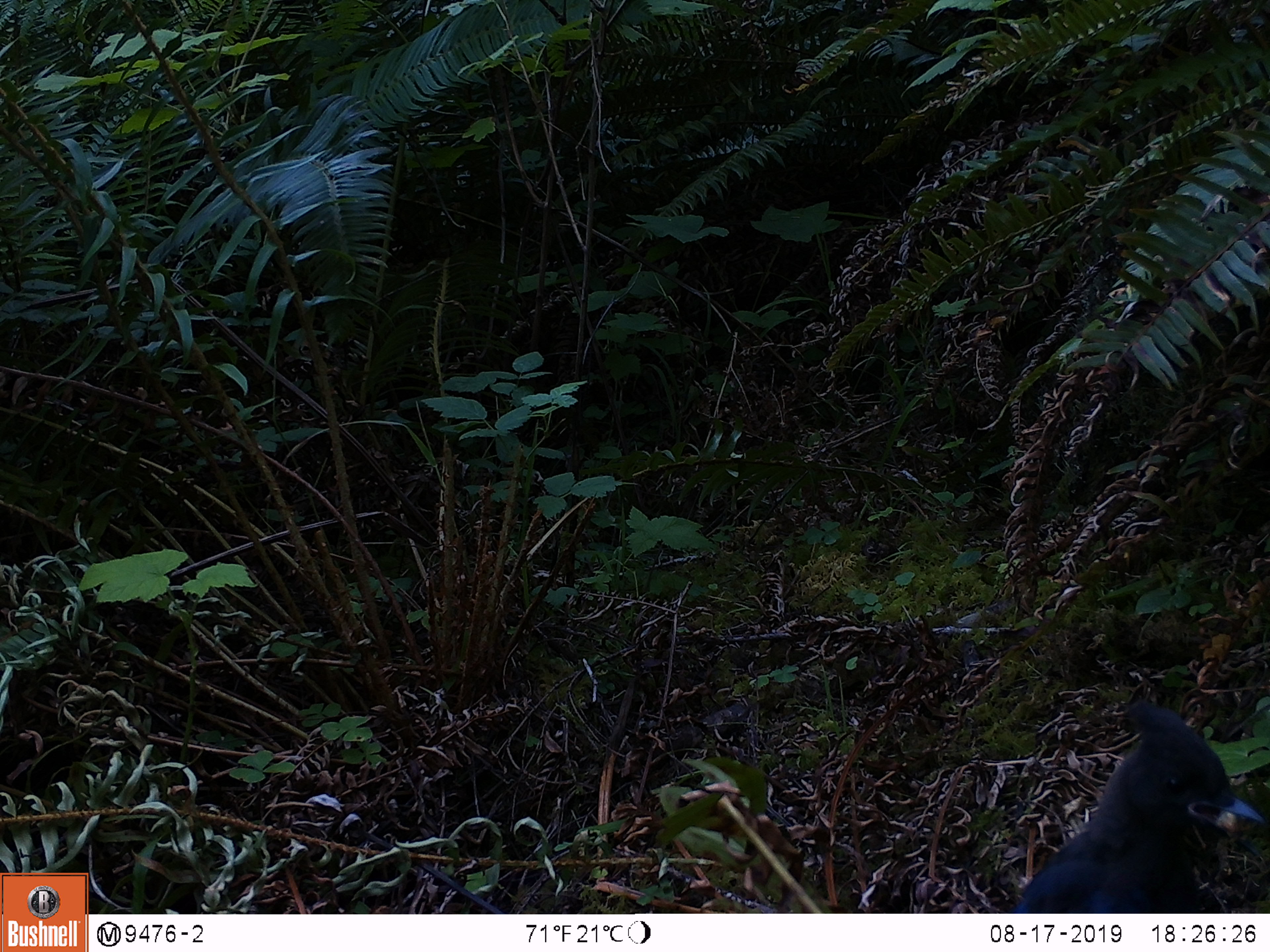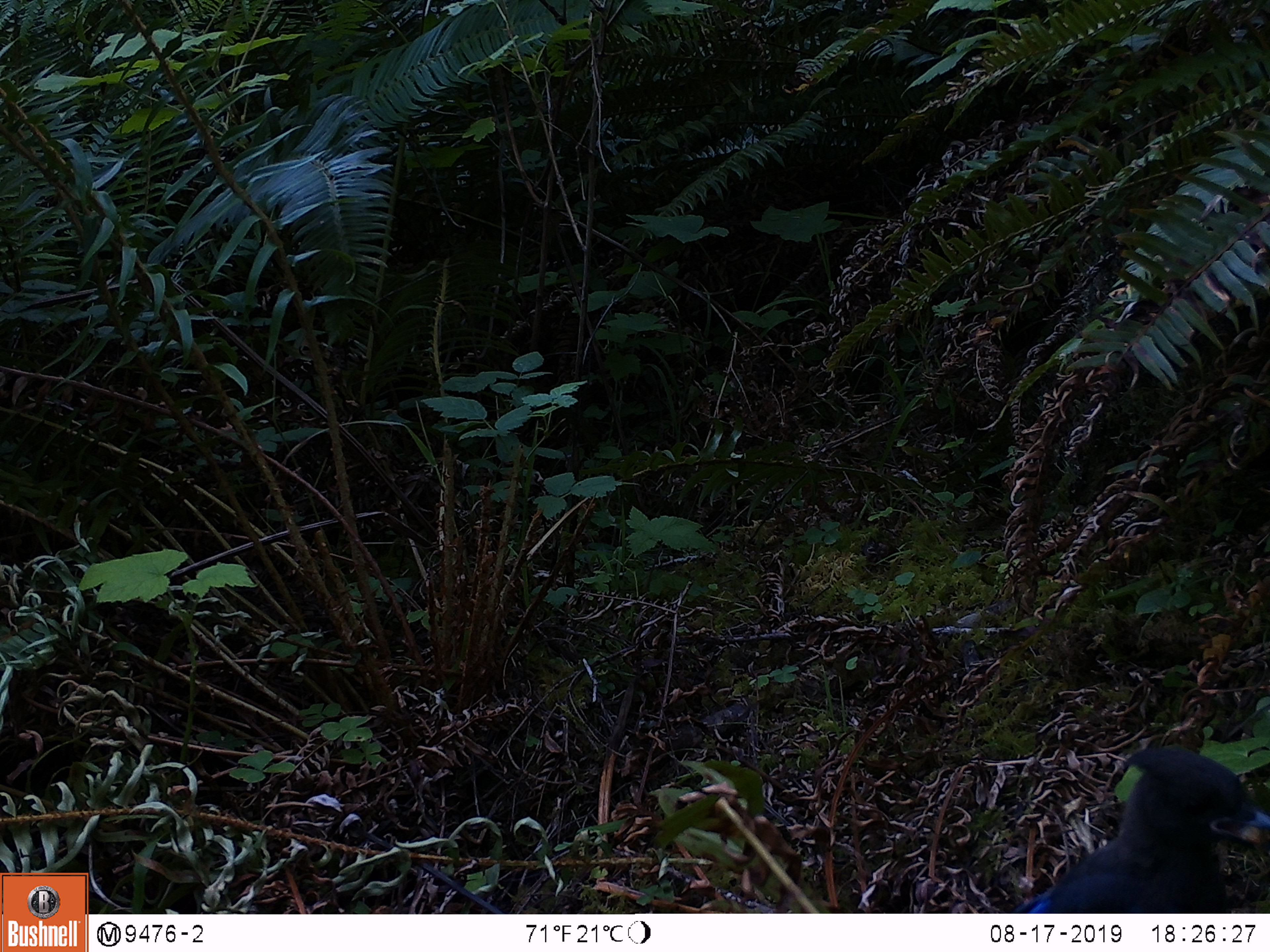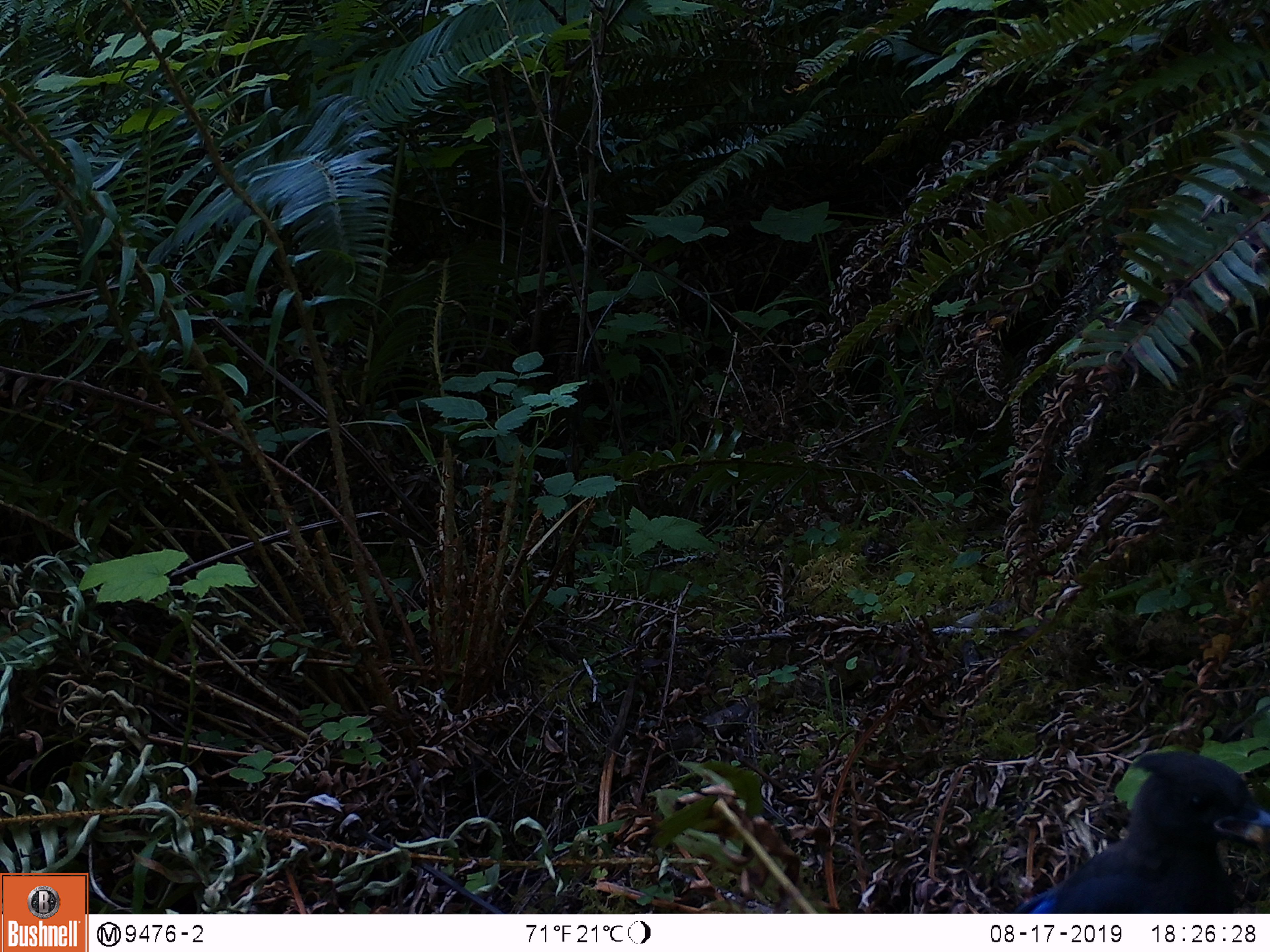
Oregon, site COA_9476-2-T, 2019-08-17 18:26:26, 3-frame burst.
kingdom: Animalia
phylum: Chordata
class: Aves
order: Passeriformes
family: Corvidae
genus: Cyanocitta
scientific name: Cyanocitta stelleri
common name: steller's jay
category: stellers jay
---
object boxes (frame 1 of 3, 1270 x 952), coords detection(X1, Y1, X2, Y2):
stellers jay: detection(1013, 695, 1265, 911)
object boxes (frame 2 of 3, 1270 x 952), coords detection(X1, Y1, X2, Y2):
stellers jay: detection(1031, 734, 1265, 909)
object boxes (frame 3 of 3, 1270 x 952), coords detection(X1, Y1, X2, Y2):
stellers jay: detection(1028, 752, 1265, 907)